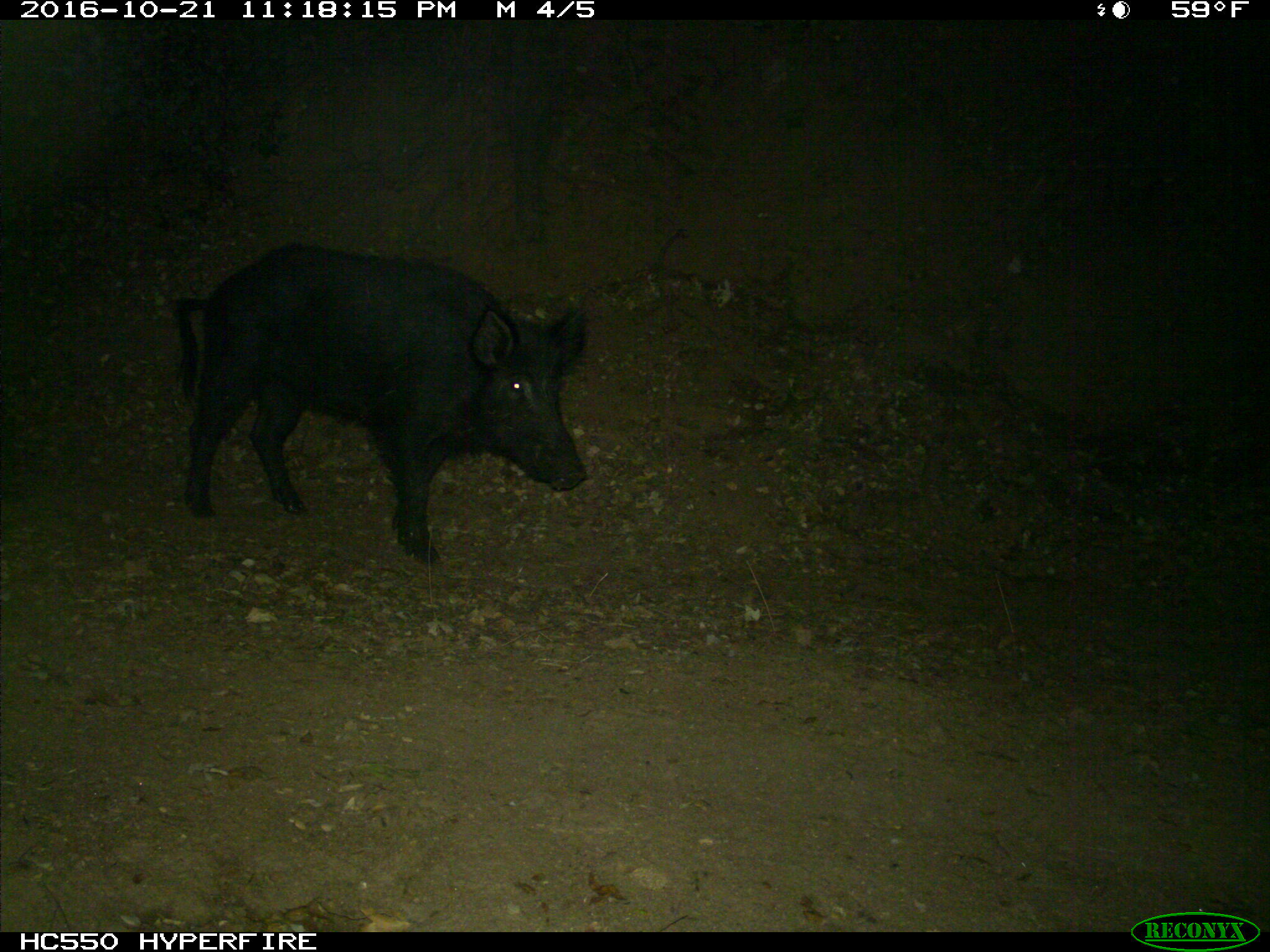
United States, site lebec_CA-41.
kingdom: Animalia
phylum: Chordata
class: Mammalia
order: Artiodactyla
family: Suidae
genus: Sus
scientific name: Sus scrofa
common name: wild boar